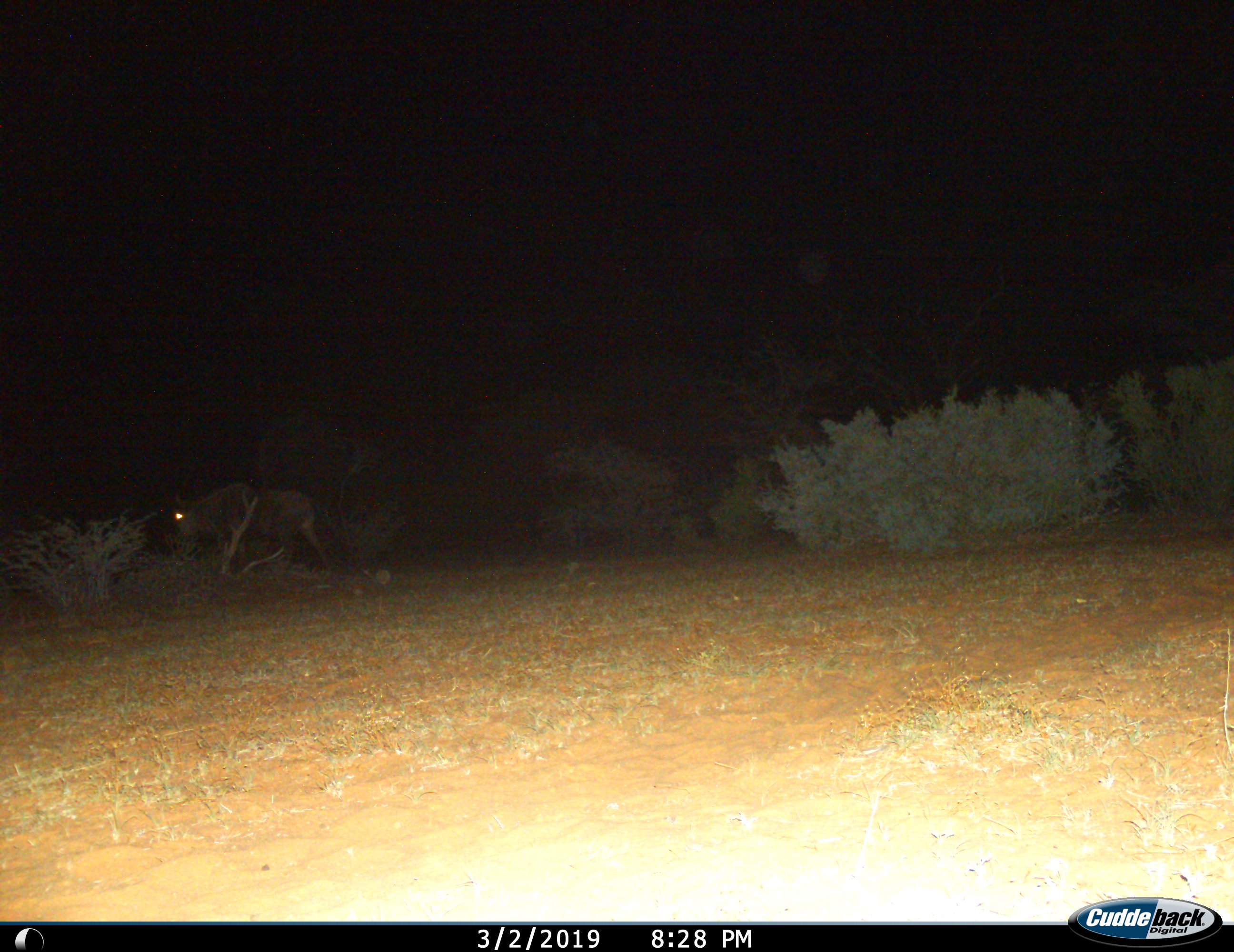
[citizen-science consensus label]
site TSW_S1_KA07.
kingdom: Animalia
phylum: Chordata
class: Mammalia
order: Artiodactyla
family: Bovidae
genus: Connochaetes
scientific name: Connochaetes taurinus taurinus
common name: blue wildebeest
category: wildebeestblue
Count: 1.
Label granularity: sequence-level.